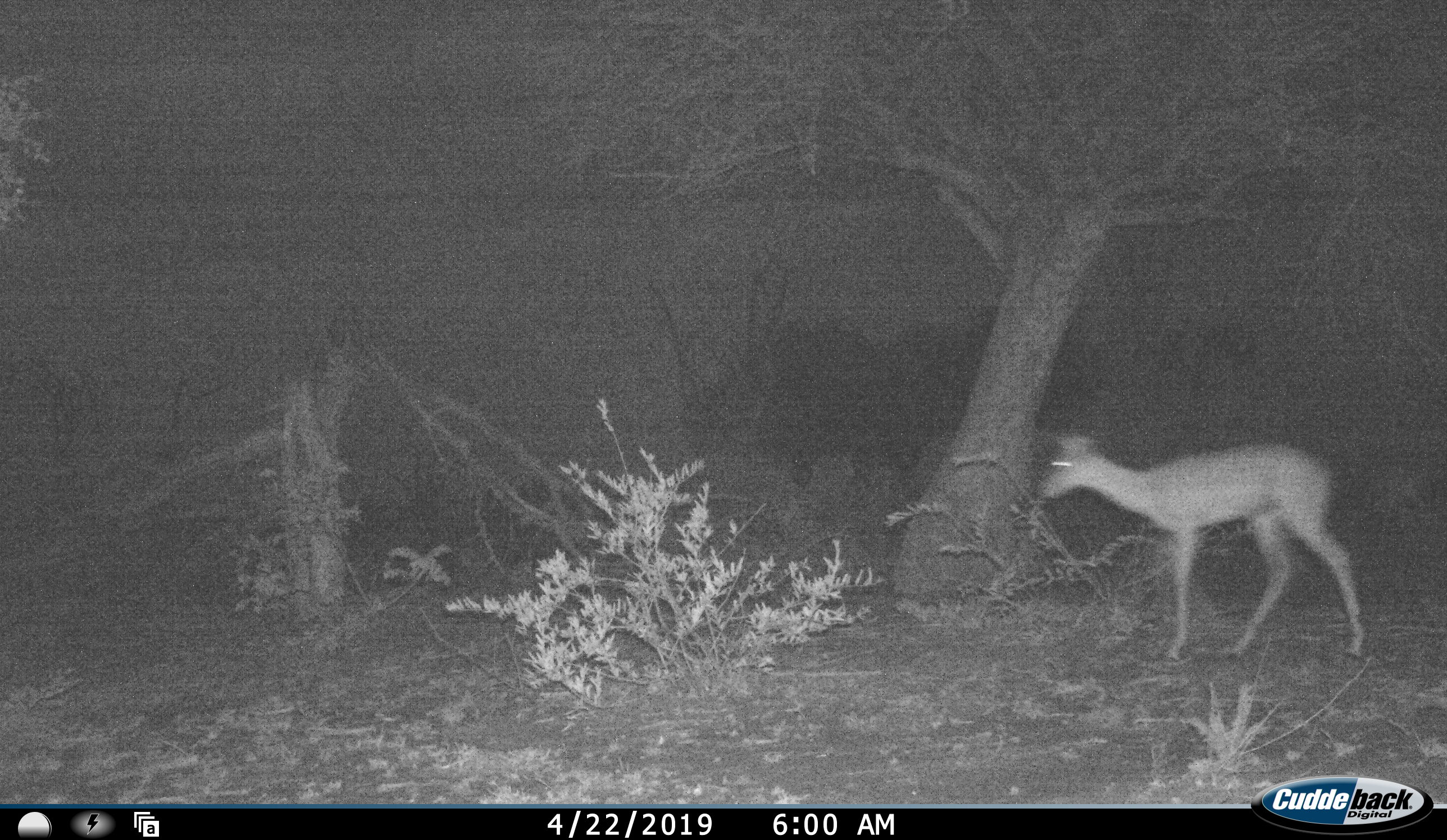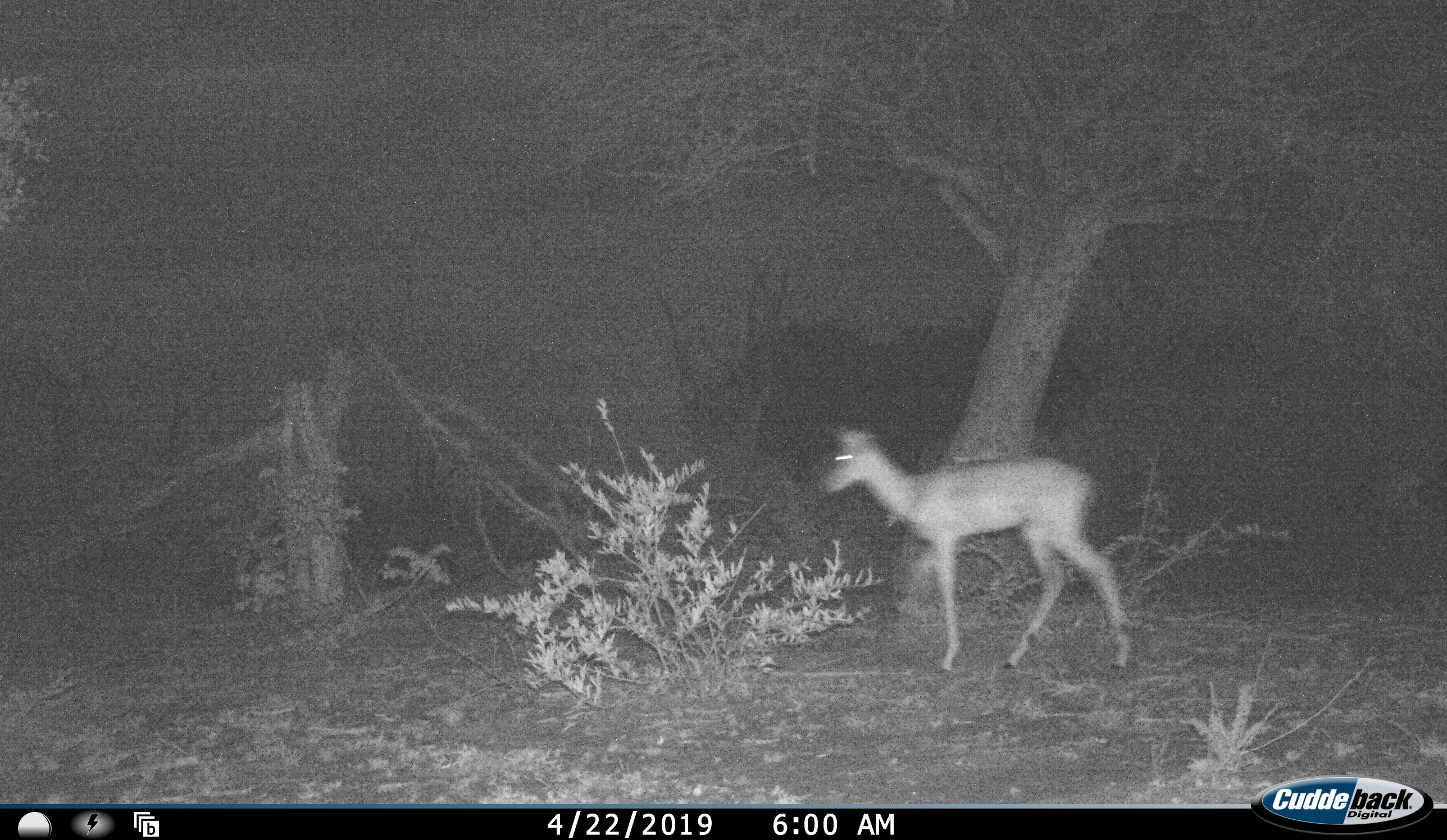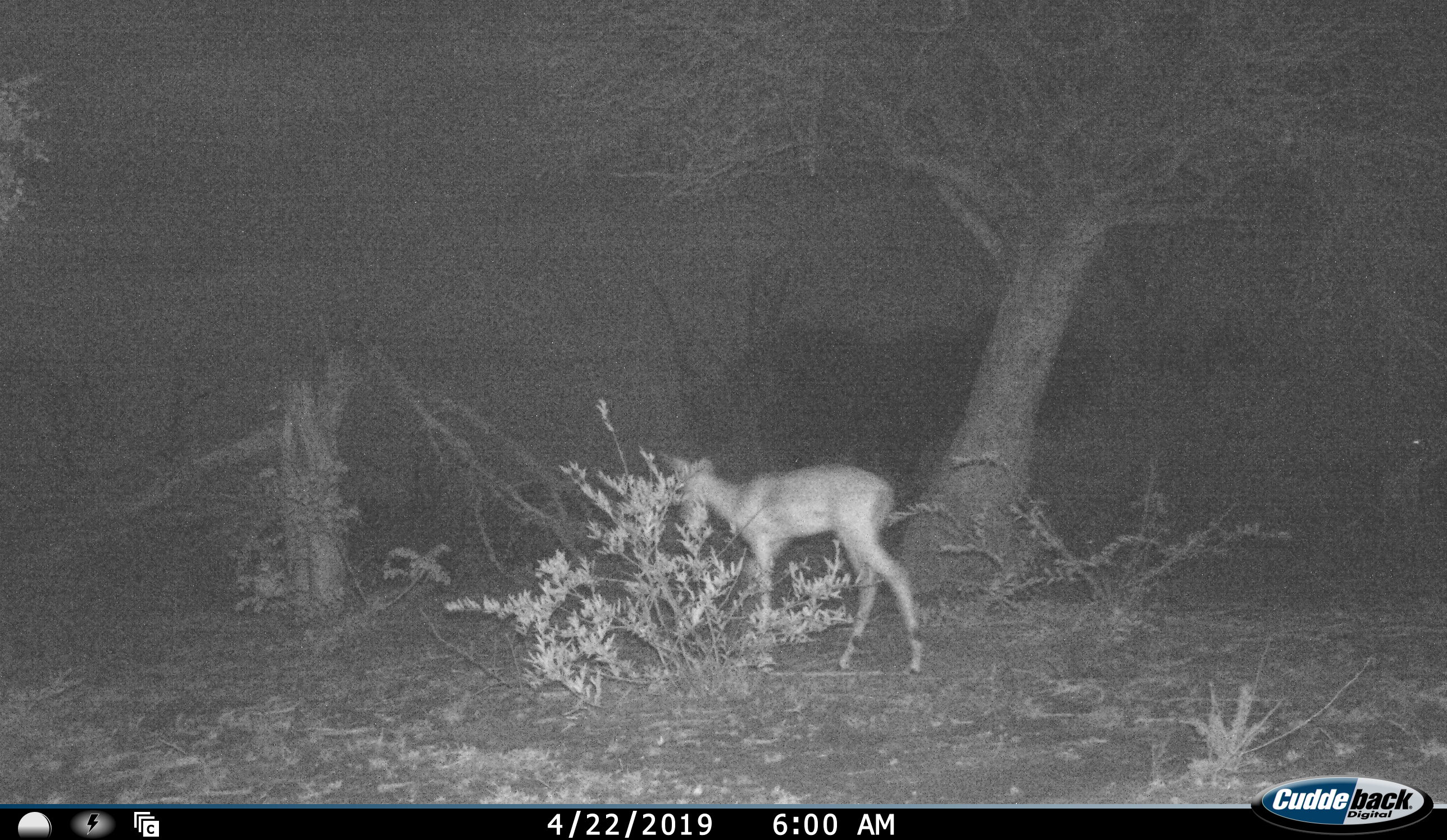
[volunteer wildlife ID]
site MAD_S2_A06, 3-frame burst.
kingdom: Animalia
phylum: Chordata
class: Mammalia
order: Artiodactyla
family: Bovidae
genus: Aepyceros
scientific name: Aepyceros melampus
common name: impala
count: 1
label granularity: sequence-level